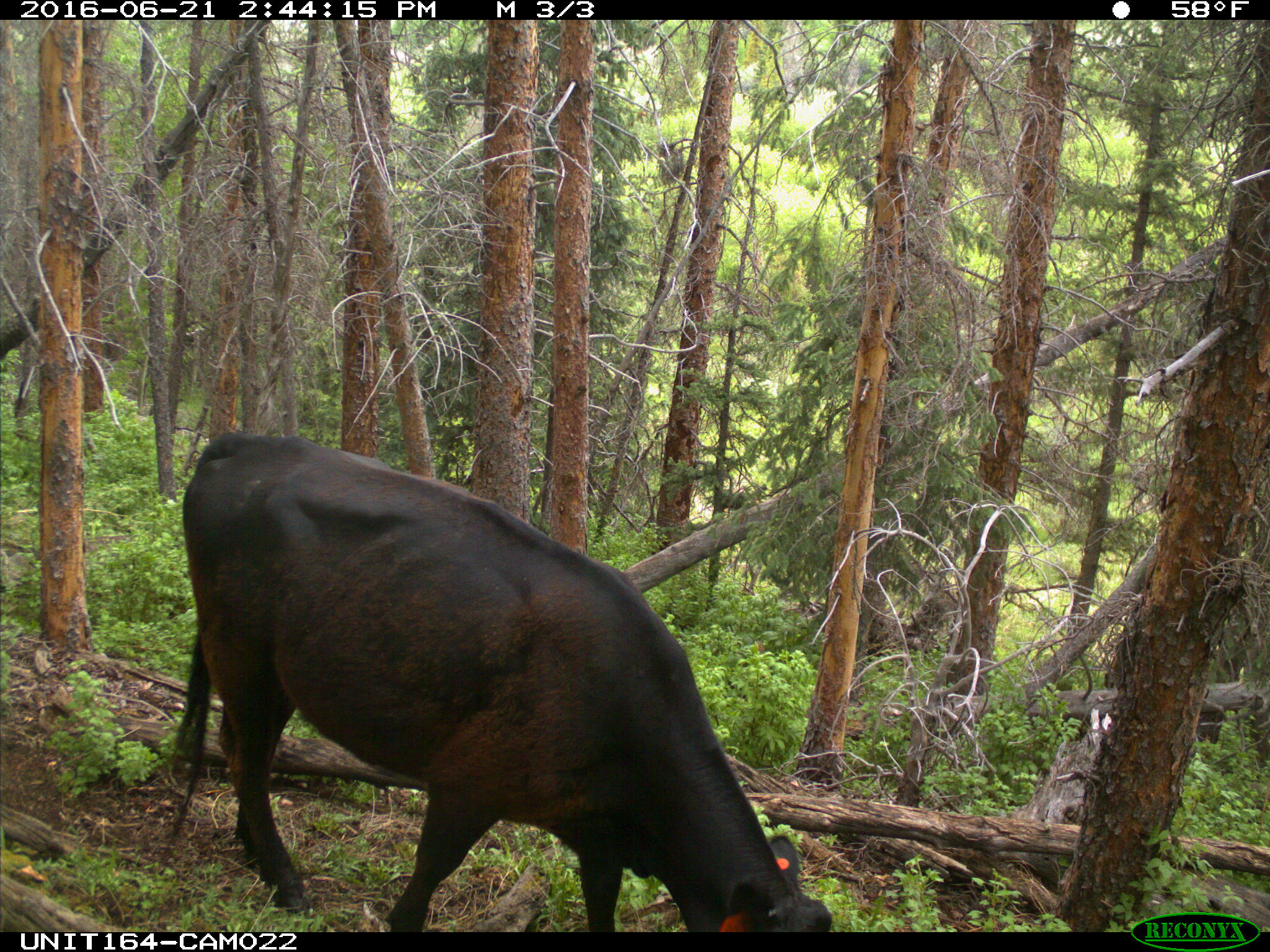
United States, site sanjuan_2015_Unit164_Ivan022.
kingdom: Animalia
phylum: Chordata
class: Mammalia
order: Artiodactyla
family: Bovidae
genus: Bos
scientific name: Bos taurus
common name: domestic cow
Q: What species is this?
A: Bos taurus (domestic cow).